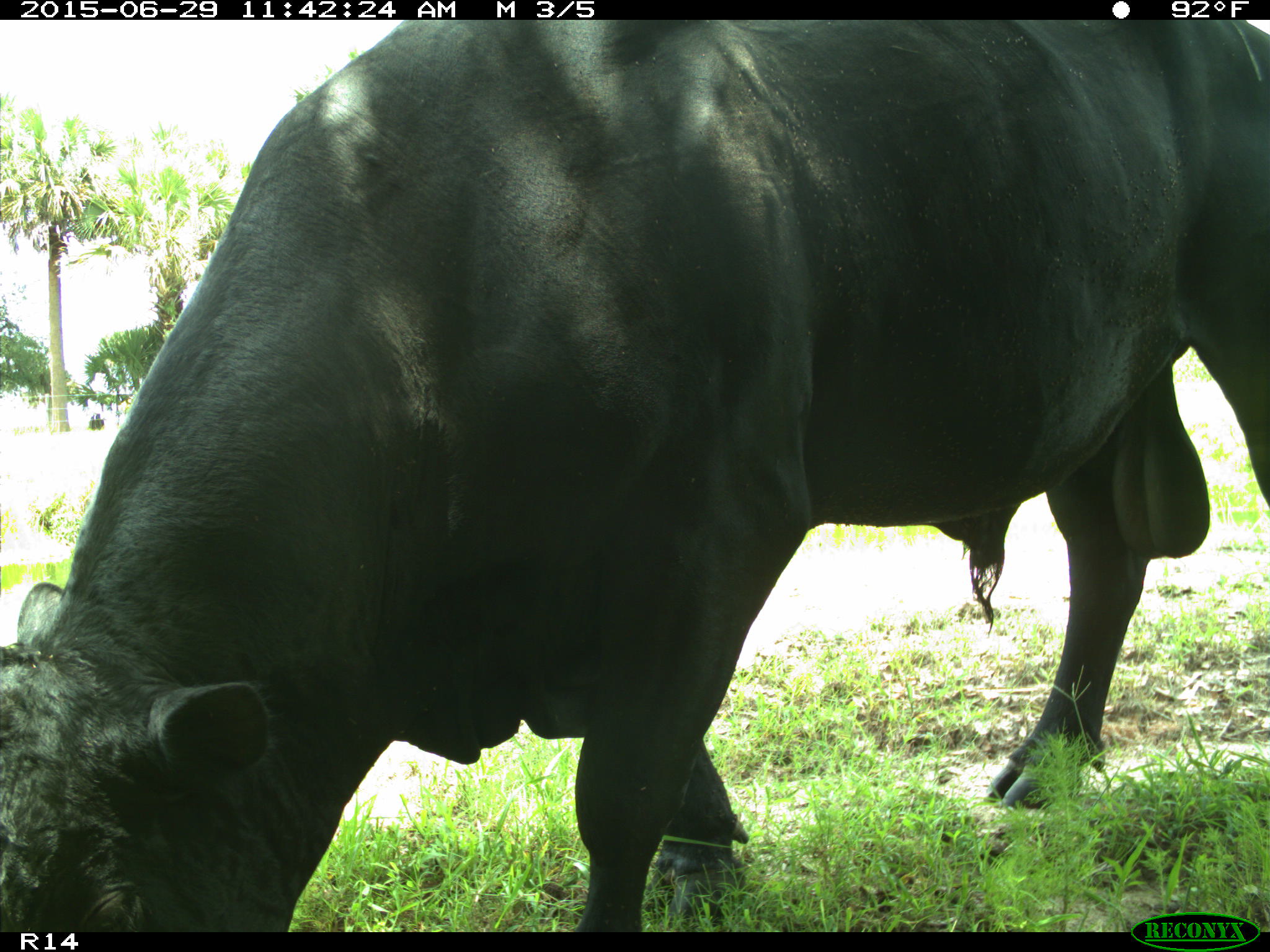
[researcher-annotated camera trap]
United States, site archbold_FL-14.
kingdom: Animalia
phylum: Chordata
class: Mammalia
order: Artiodactyla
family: Bovidae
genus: Bos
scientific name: Bos taurus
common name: domestic cow